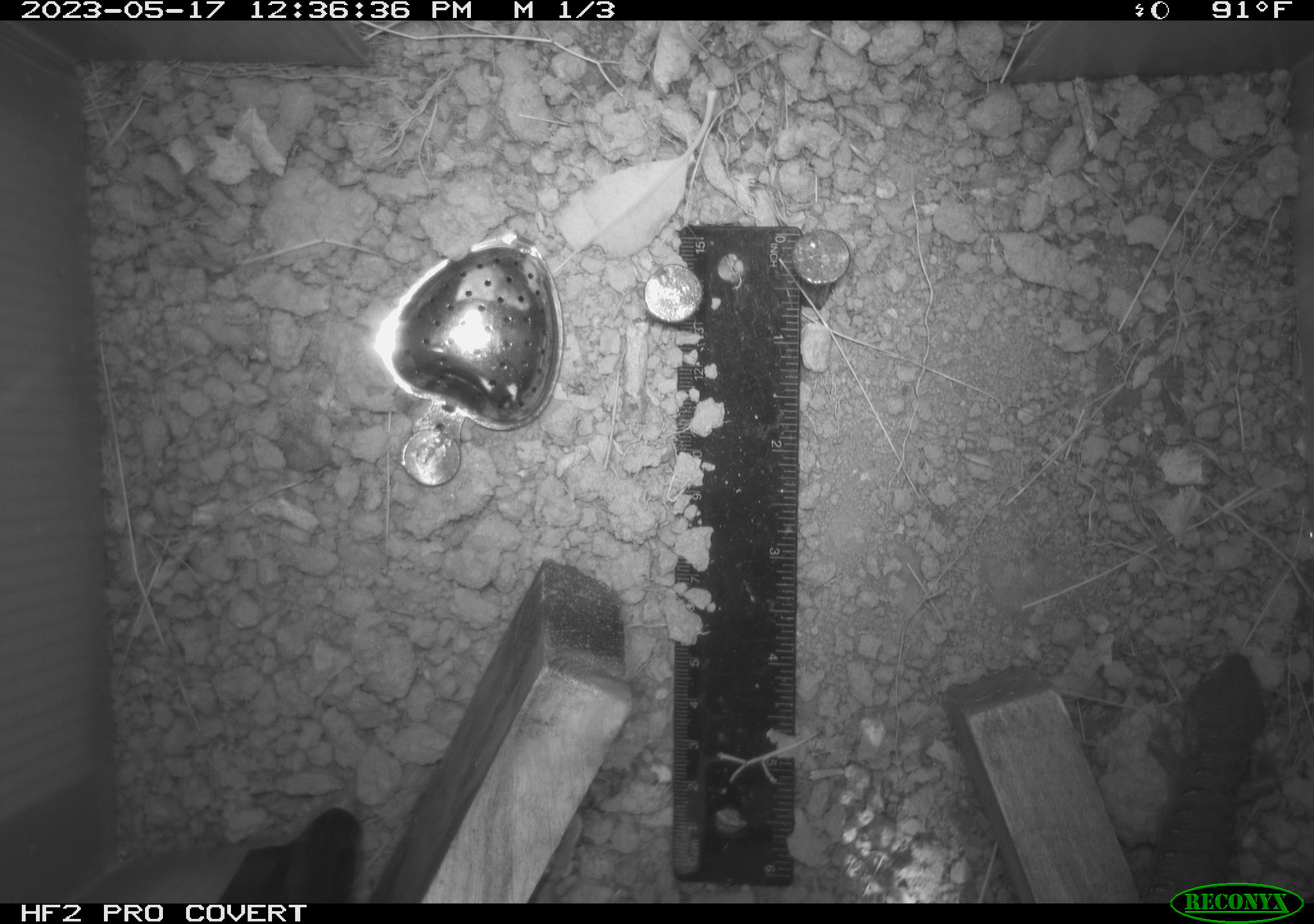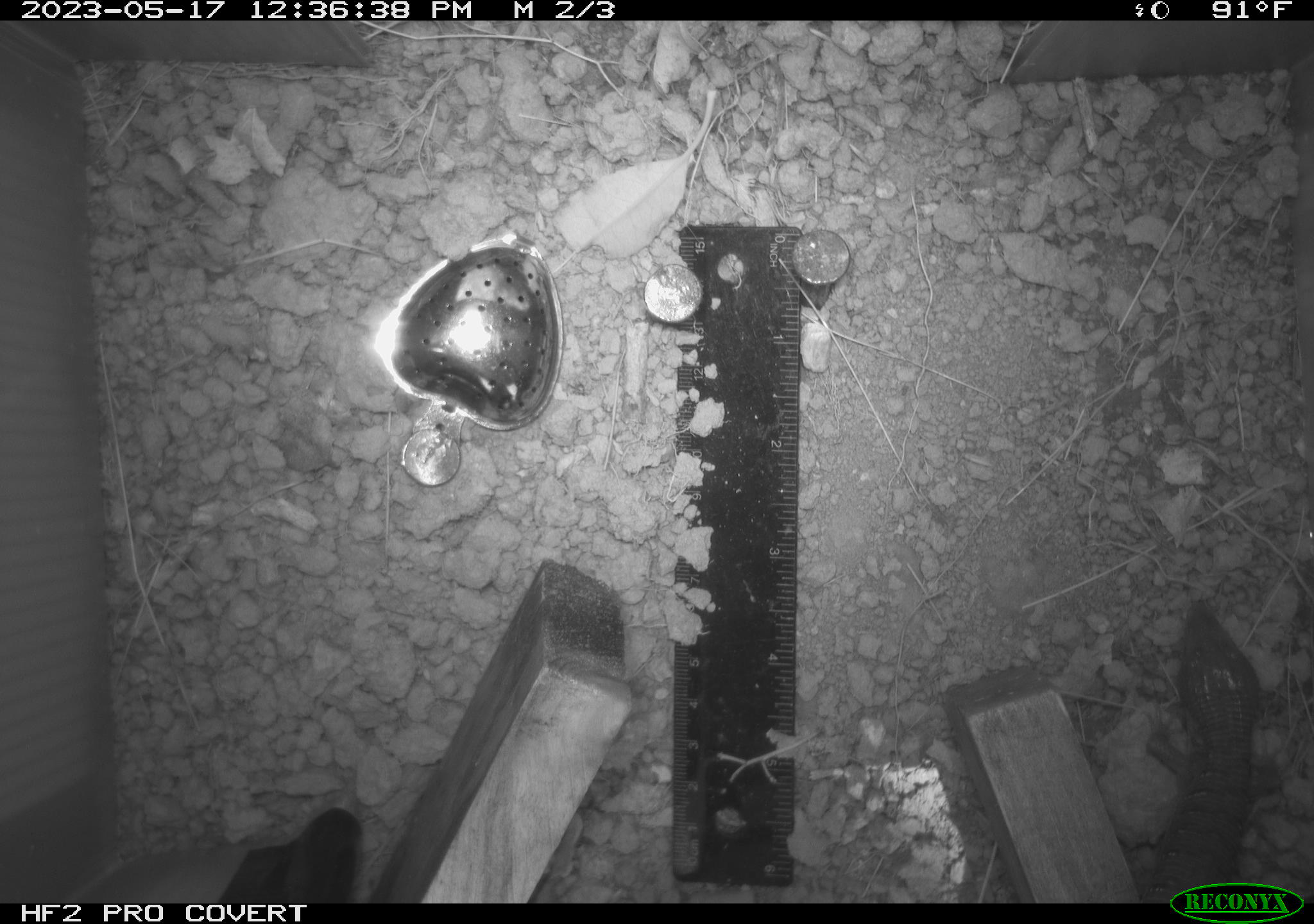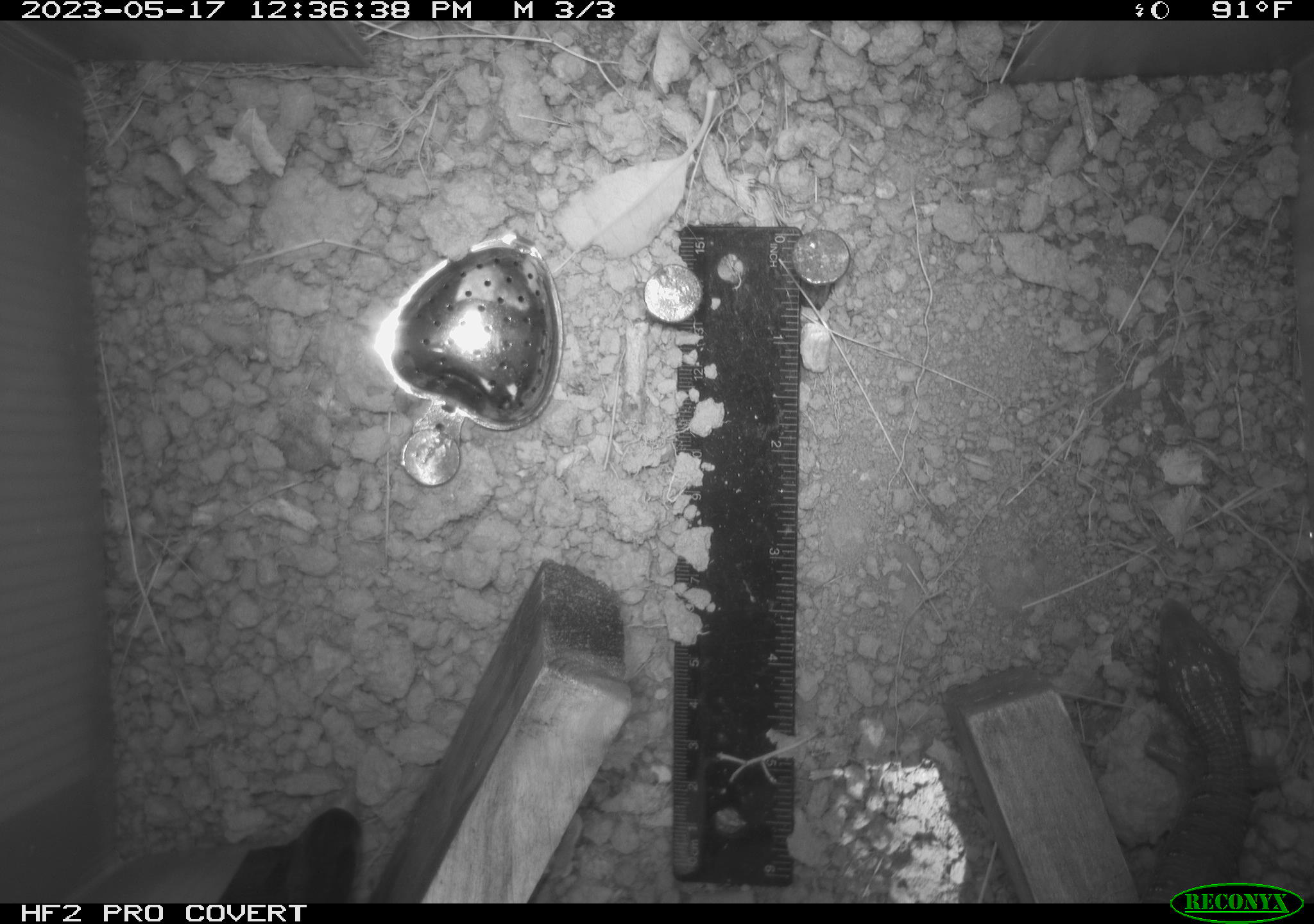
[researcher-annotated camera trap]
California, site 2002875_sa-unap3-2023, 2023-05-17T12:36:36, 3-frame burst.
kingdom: Animalia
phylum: Chordata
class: Reptilia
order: Squamata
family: Anguidae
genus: Elgaria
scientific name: Elgaria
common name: alligator lizards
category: elgaria species